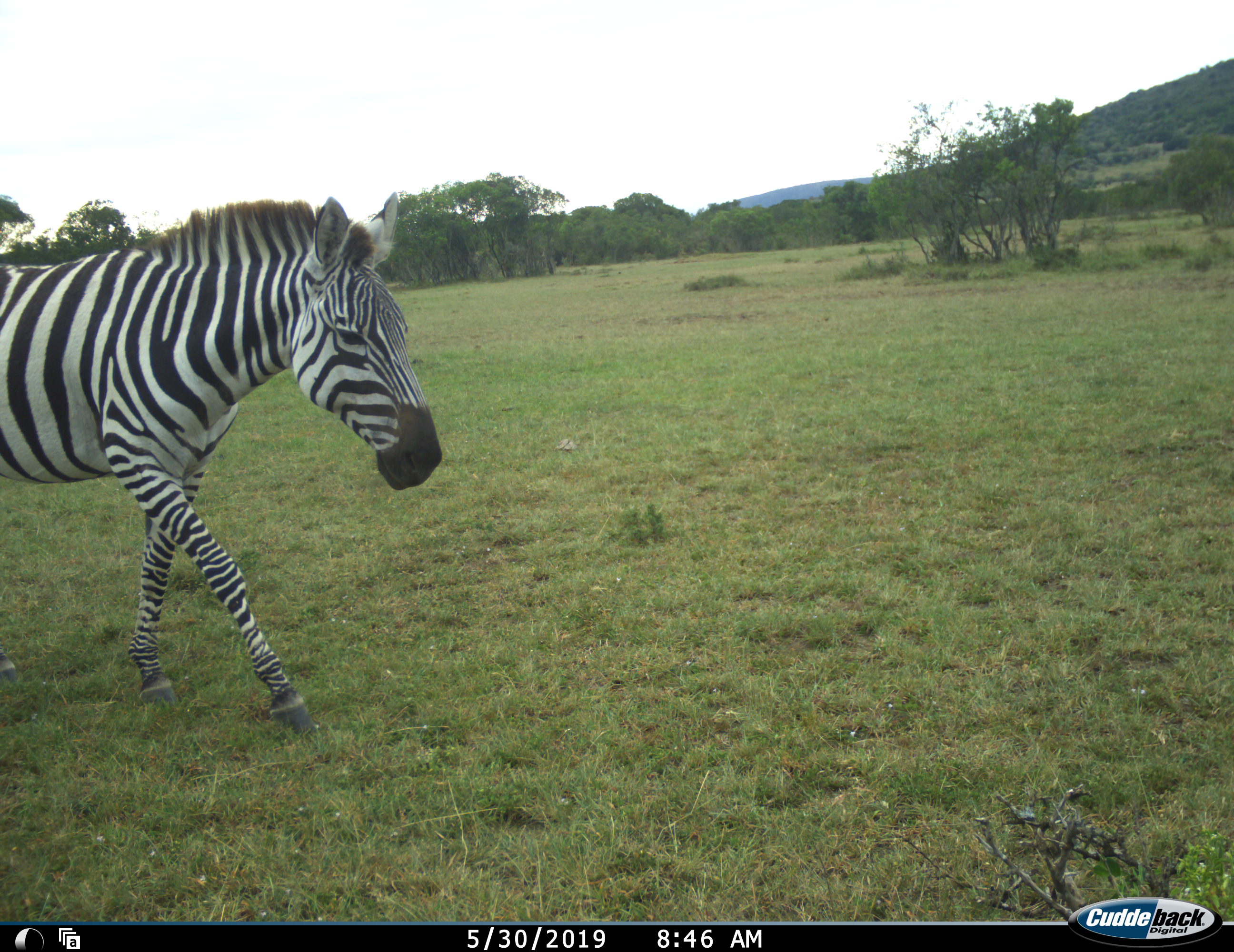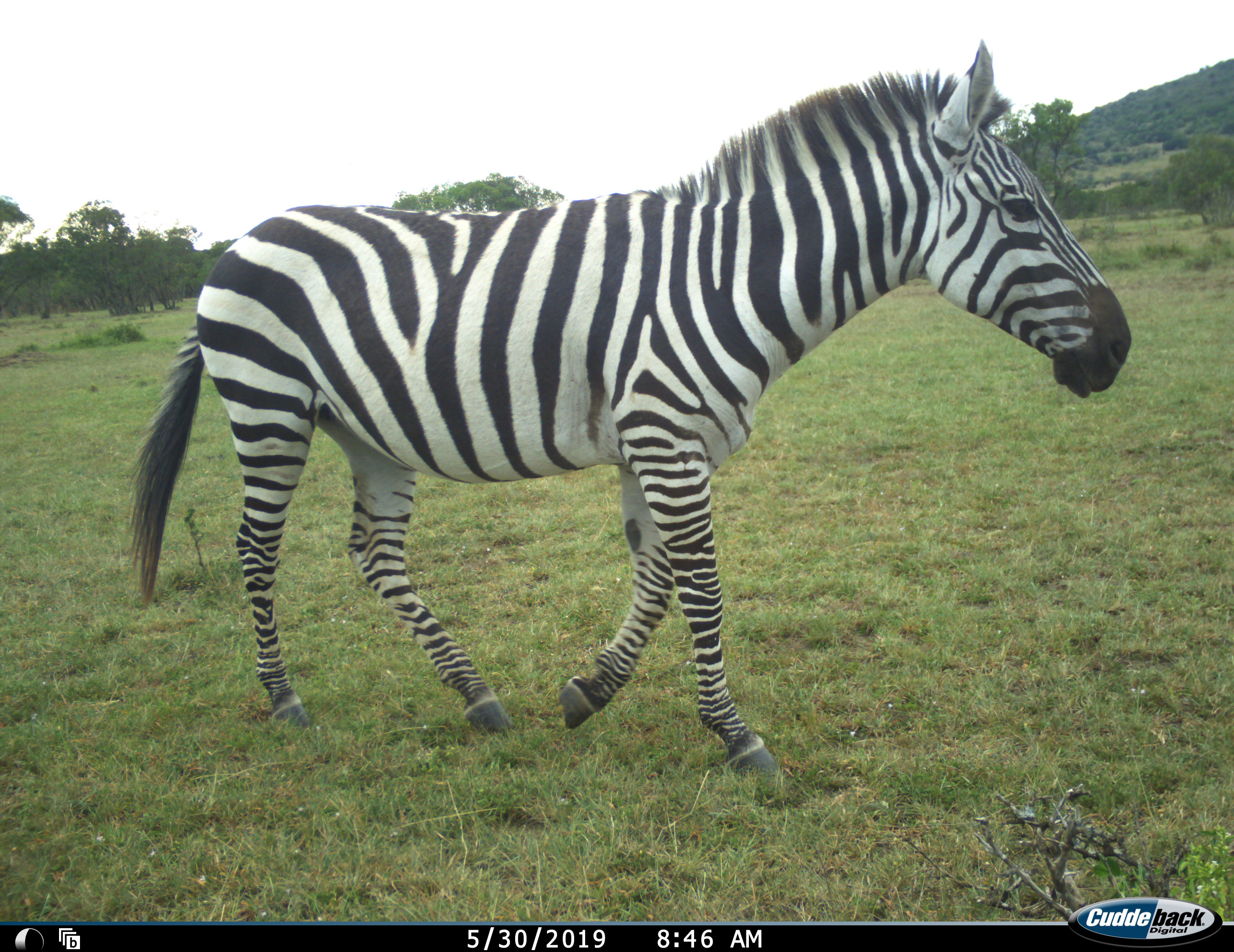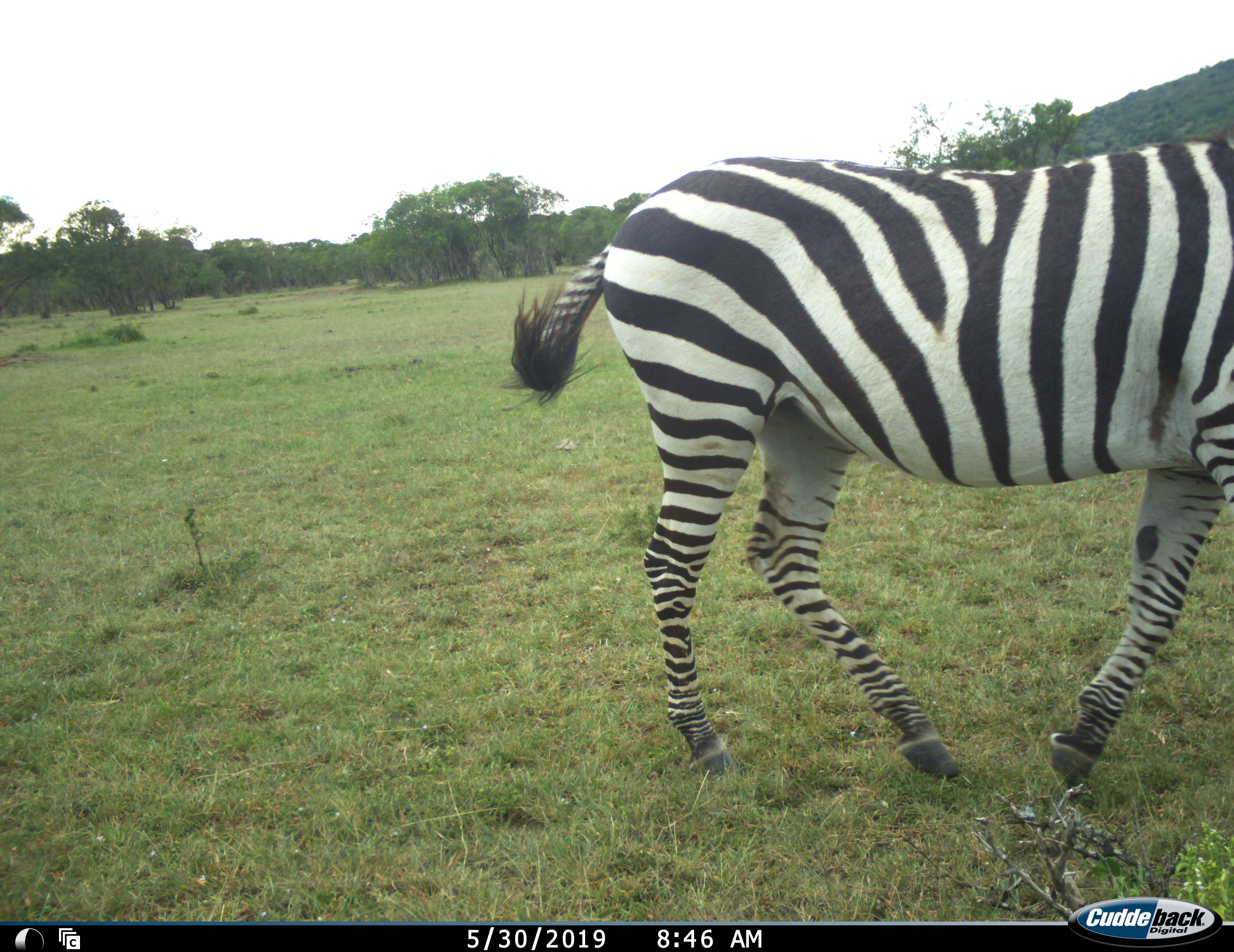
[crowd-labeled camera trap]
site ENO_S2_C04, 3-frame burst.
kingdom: Animalia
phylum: Chordata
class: Mammalia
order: Perissodactyla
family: Equidae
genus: Equus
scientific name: Equus quagga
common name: plains zebra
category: zebraplains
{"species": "zebraplains (plains zebra) (Equus quagga)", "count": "1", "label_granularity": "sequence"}